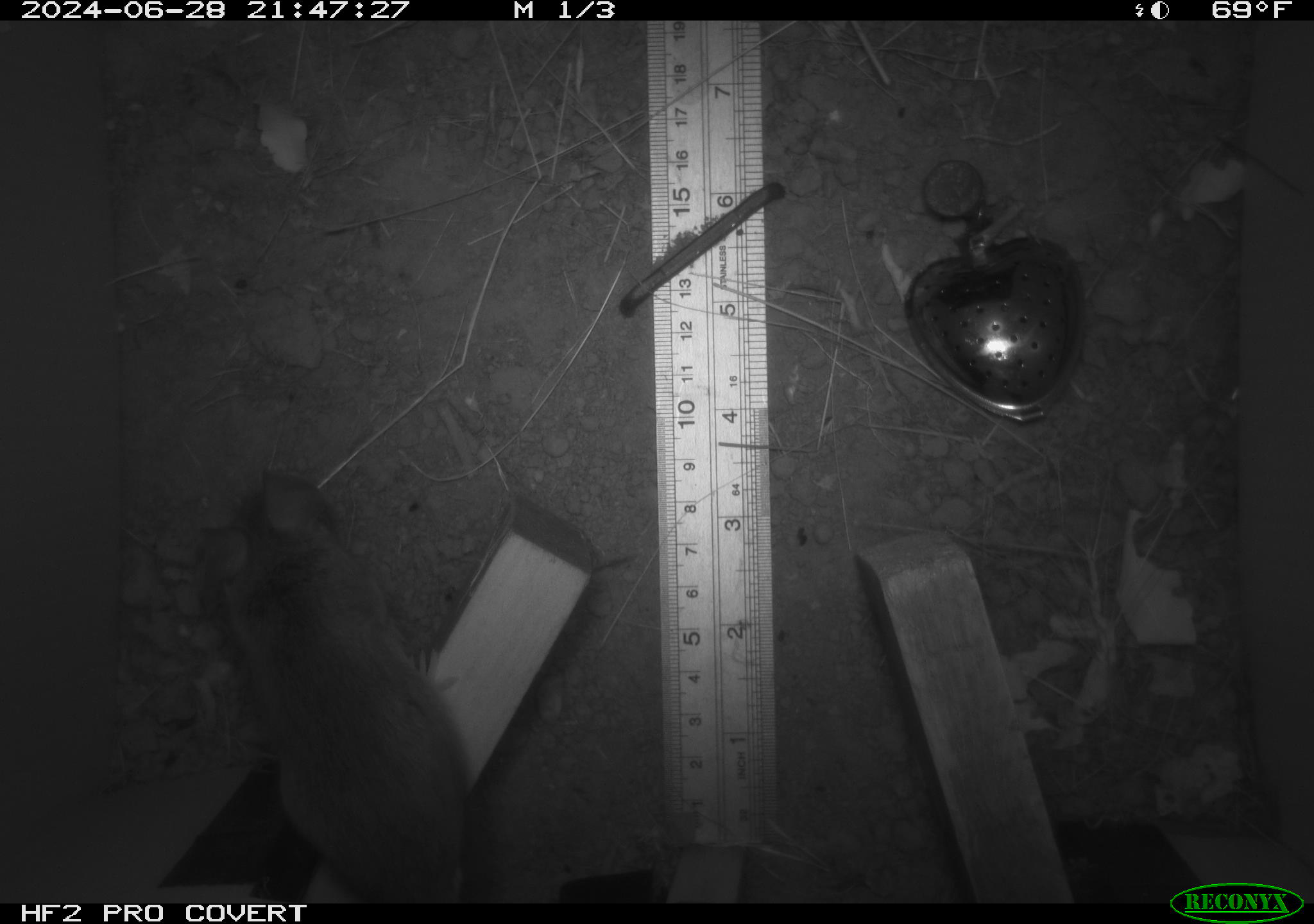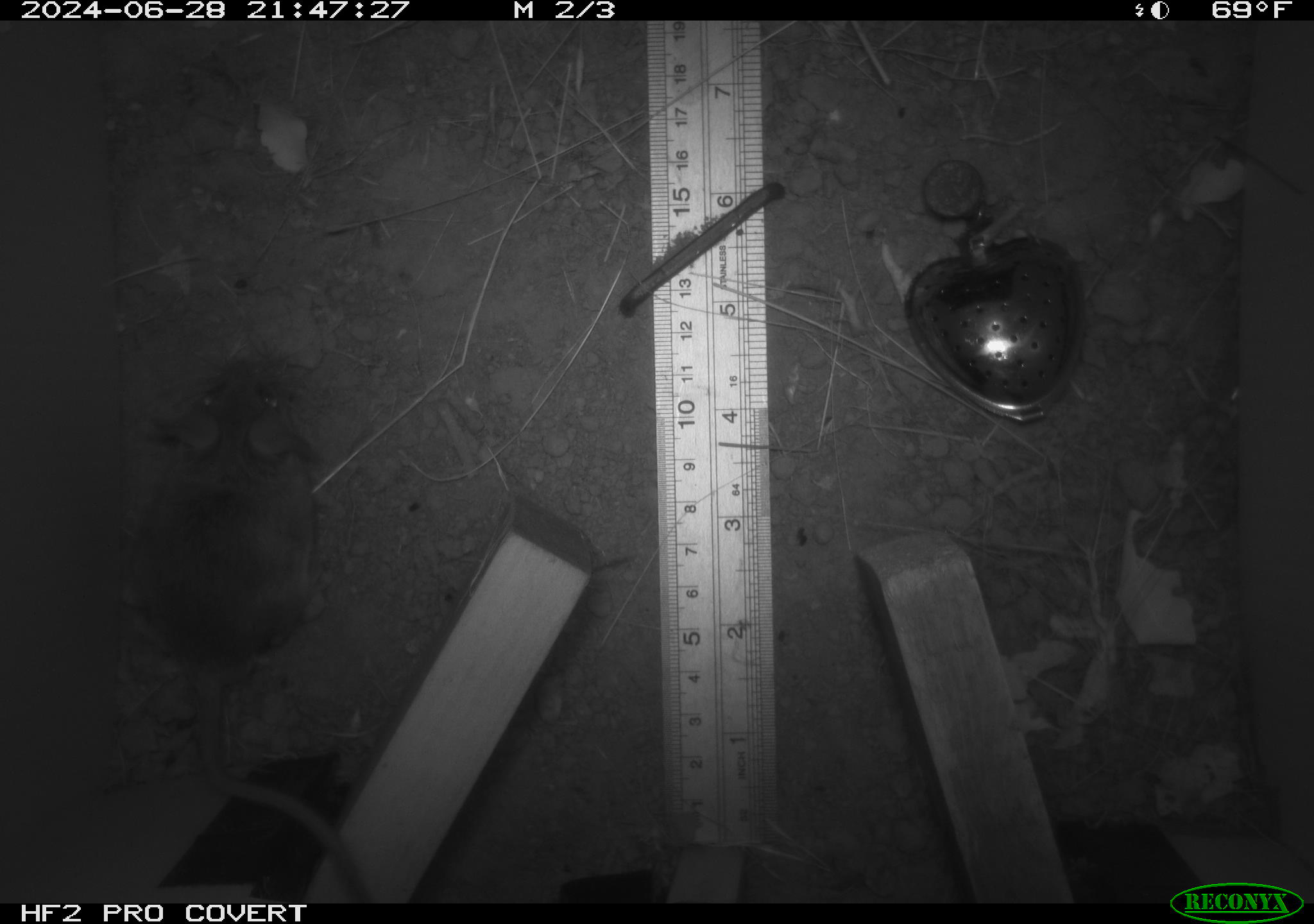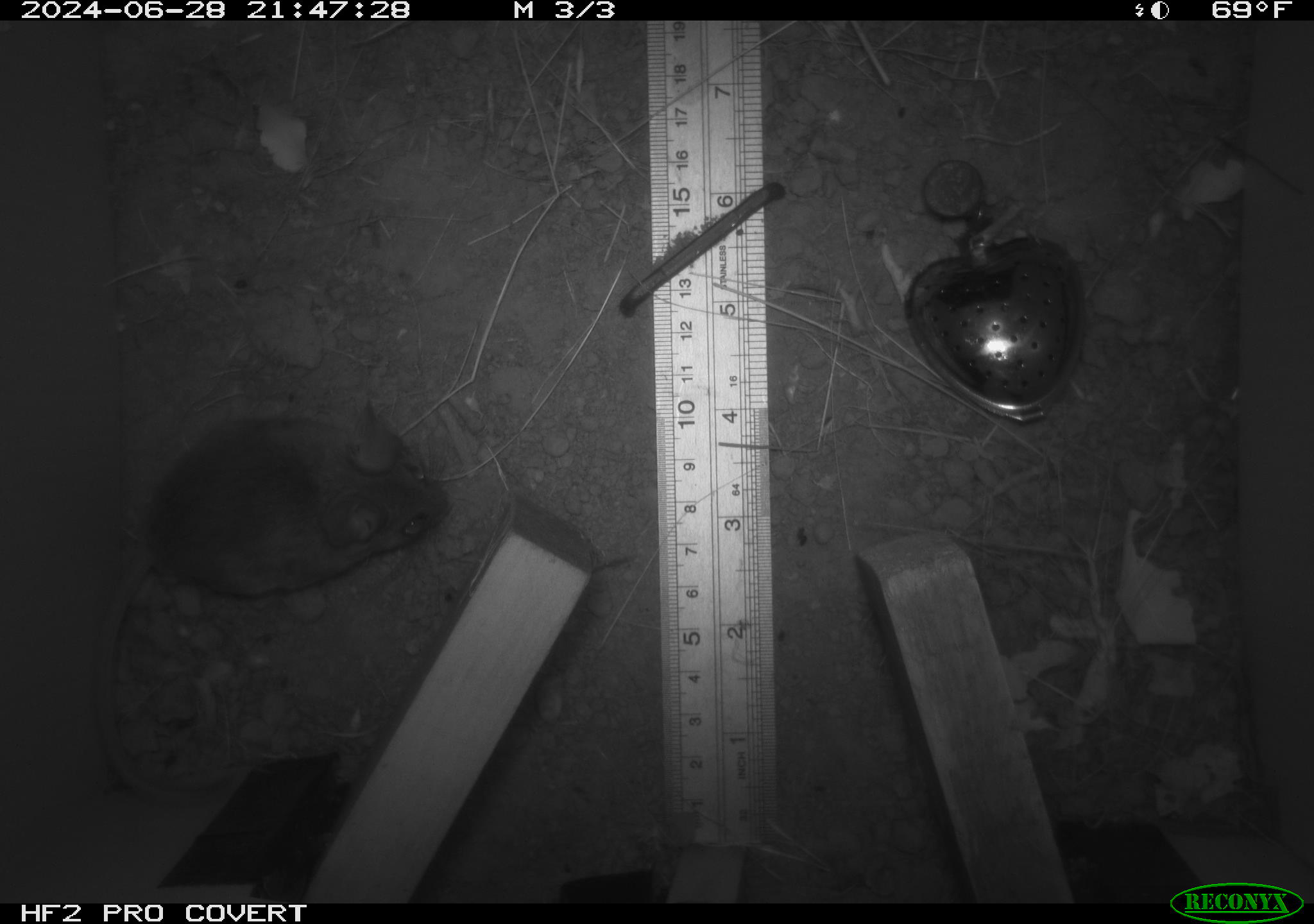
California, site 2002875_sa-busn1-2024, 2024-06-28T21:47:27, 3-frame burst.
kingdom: Animalia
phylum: Chordata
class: Mammalia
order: Rodentia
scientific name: Rodentia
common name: rodent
Rodent (Rodentia).